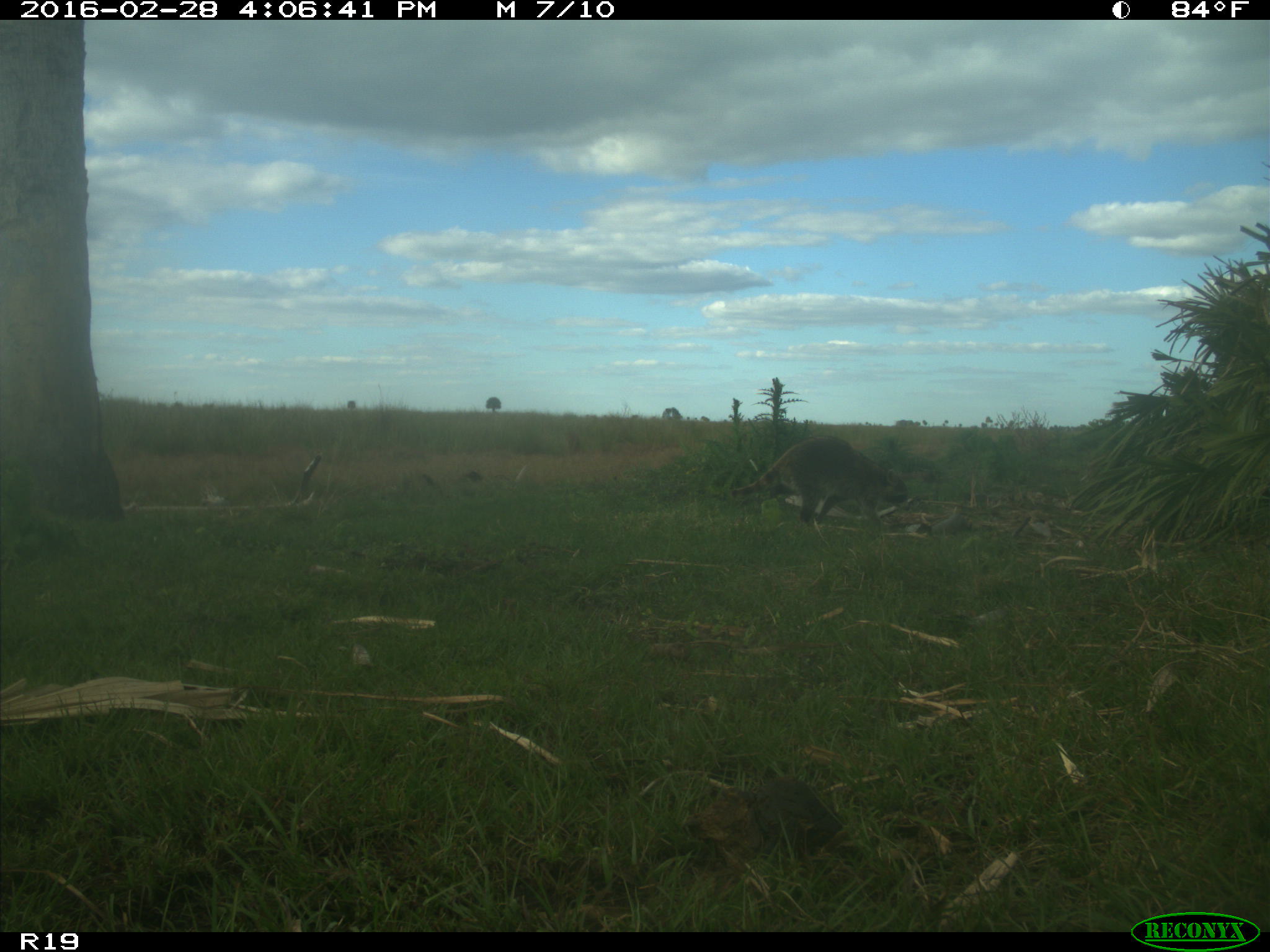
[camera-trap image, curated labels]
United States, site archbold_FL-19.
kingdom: Animalia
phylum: Chordata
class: Mammalia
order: Carnivora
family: Procyonidae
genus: Procyon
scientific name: Procyon lotor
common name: common raccoon